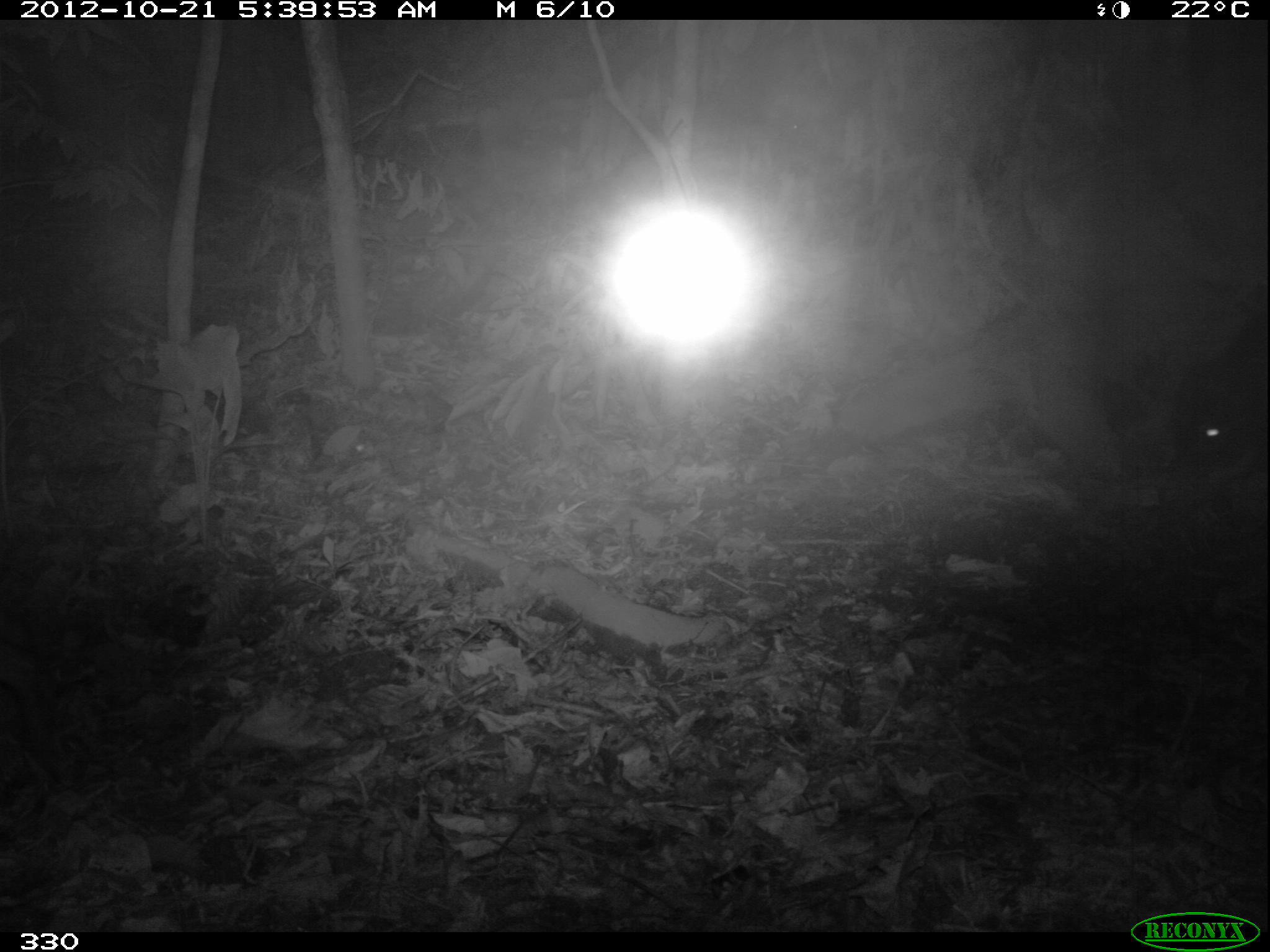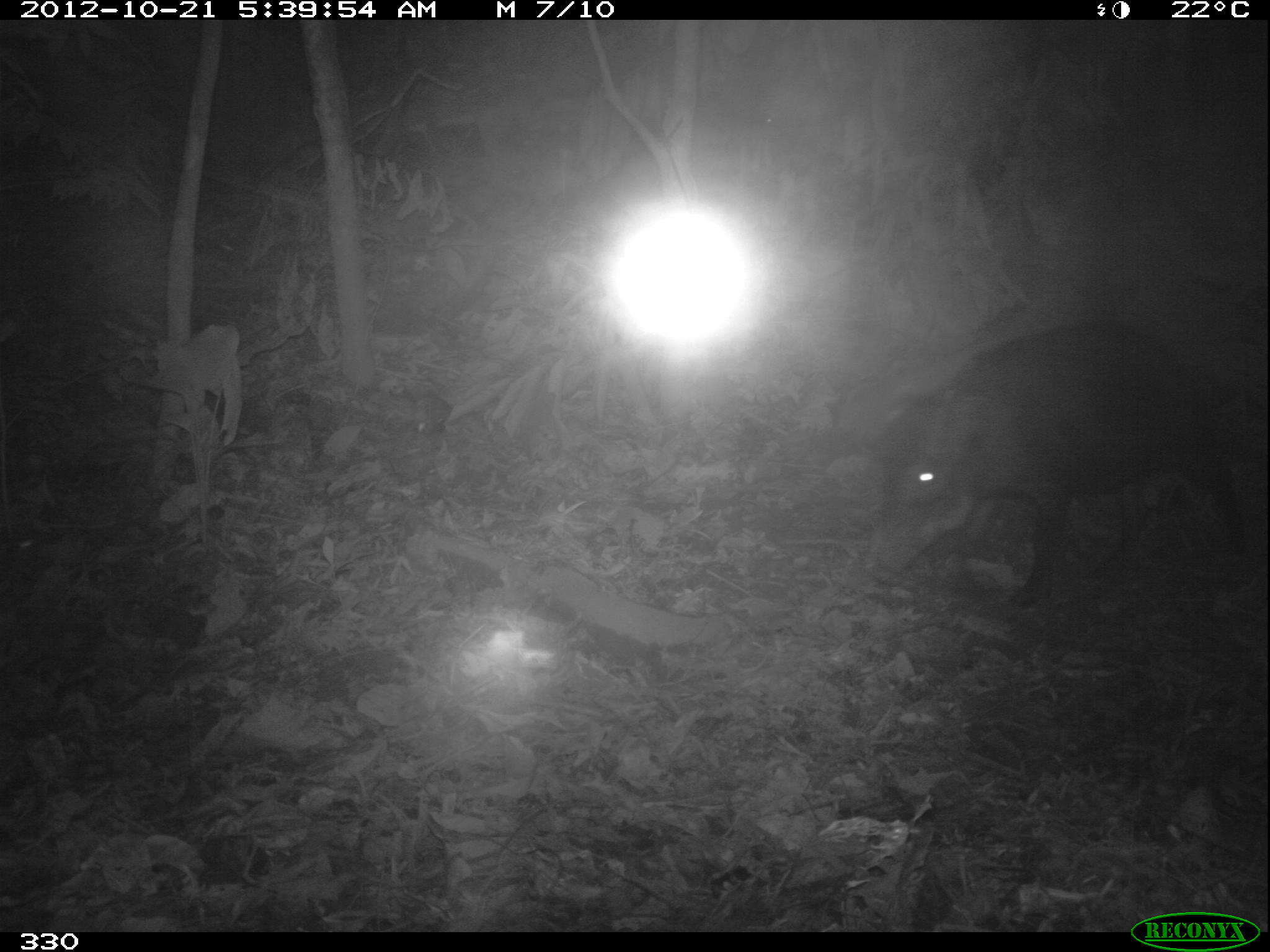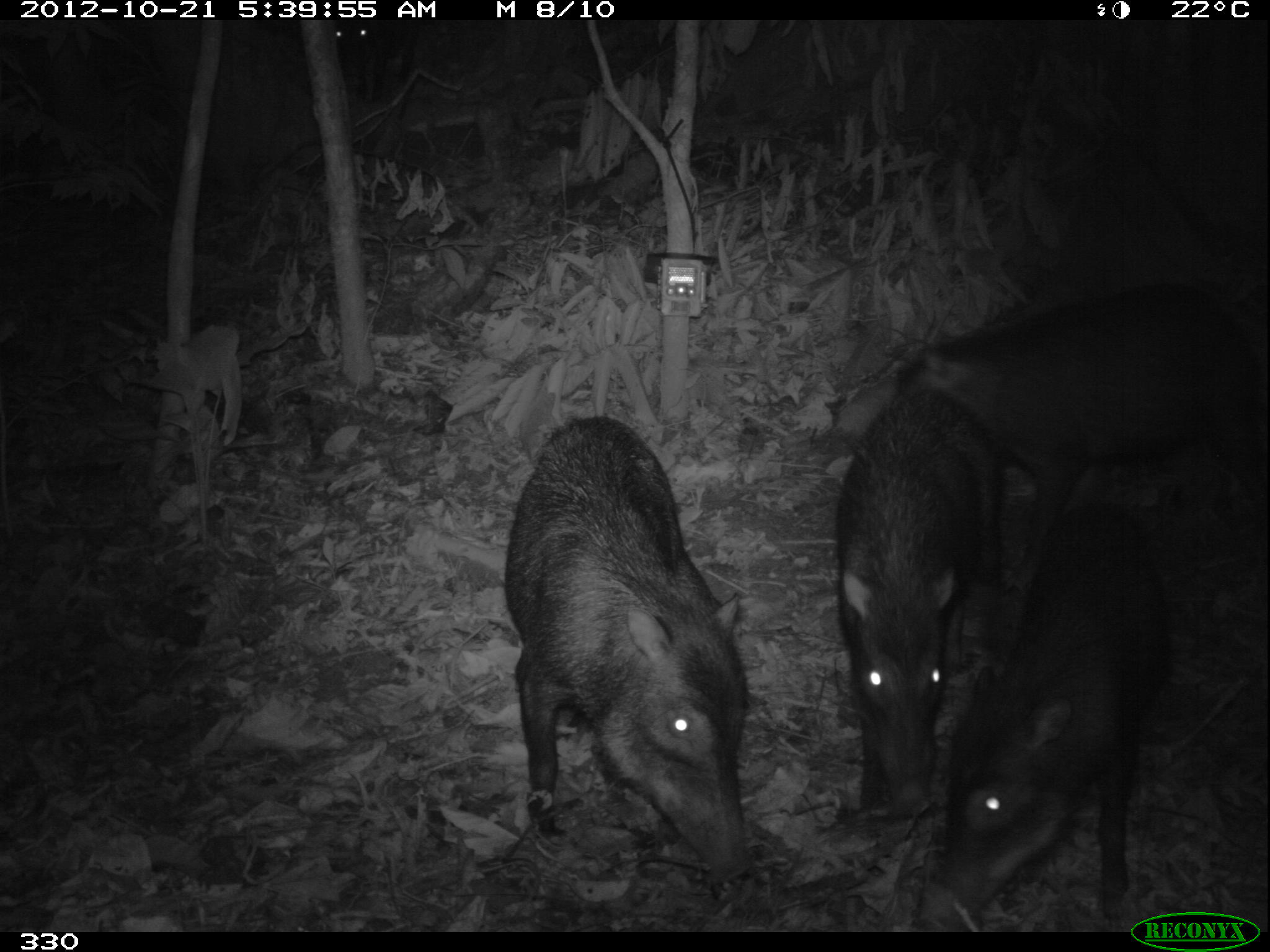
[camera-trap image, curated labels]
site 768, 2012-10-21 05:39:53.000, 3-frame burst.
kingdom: Animalia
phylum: Chordata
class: Mammalia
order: Artiodactyla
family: Tayassuidae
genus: Tayassu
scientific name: Tayassu pecari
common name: white-lipped peccary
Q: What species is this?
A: Tayassu pecari (white-lipped peccary).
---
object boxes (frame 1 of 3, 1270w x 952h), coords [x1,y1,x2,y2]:
tayassu pecari: [1166,340,1267,484]